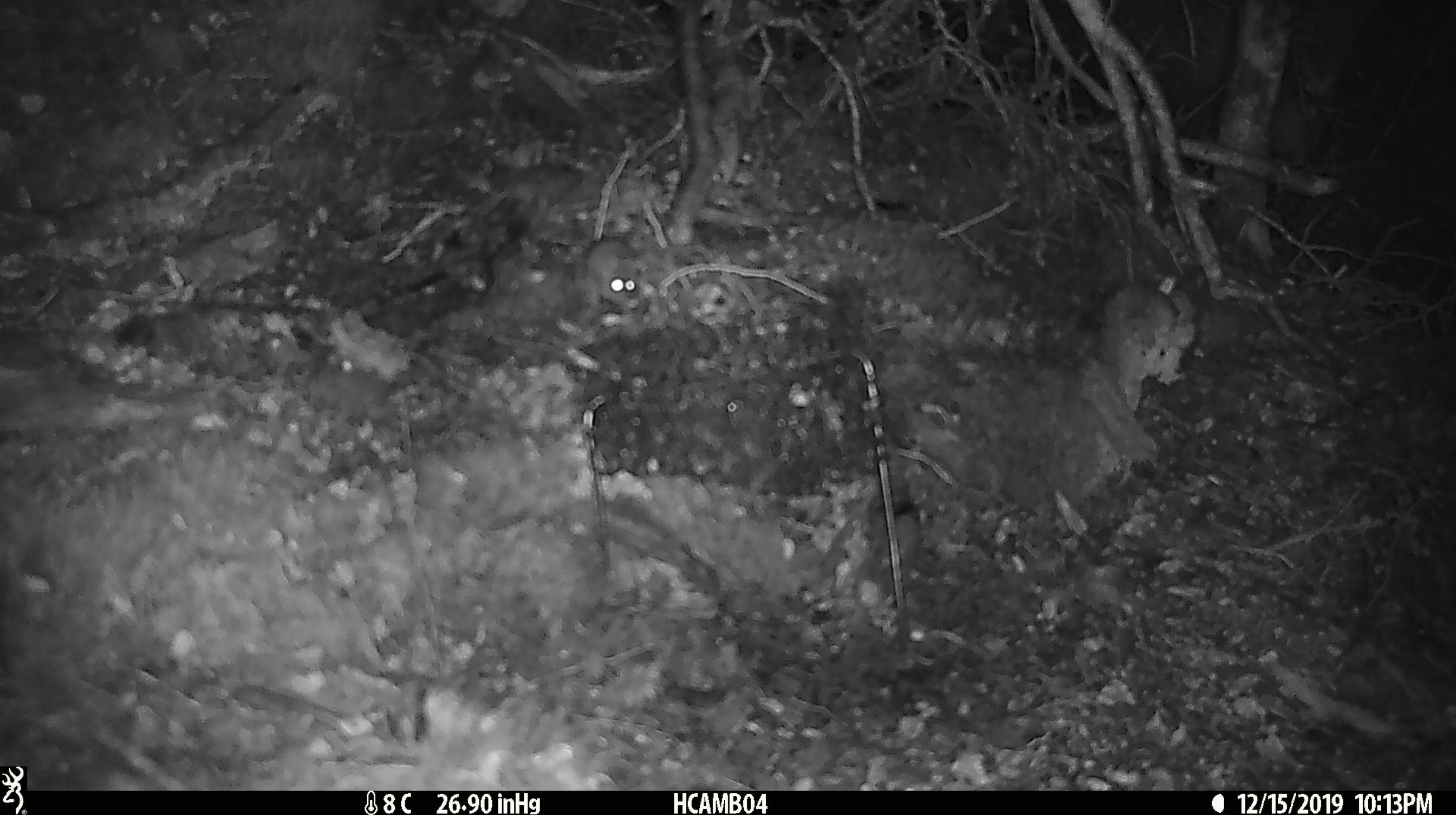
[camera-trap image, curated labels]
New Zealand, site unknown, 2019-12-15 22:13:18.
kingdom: Animalia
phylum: Chordata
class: Mammalia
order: Rodentia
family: Muridae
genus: Mus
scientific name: Mus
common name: mouse